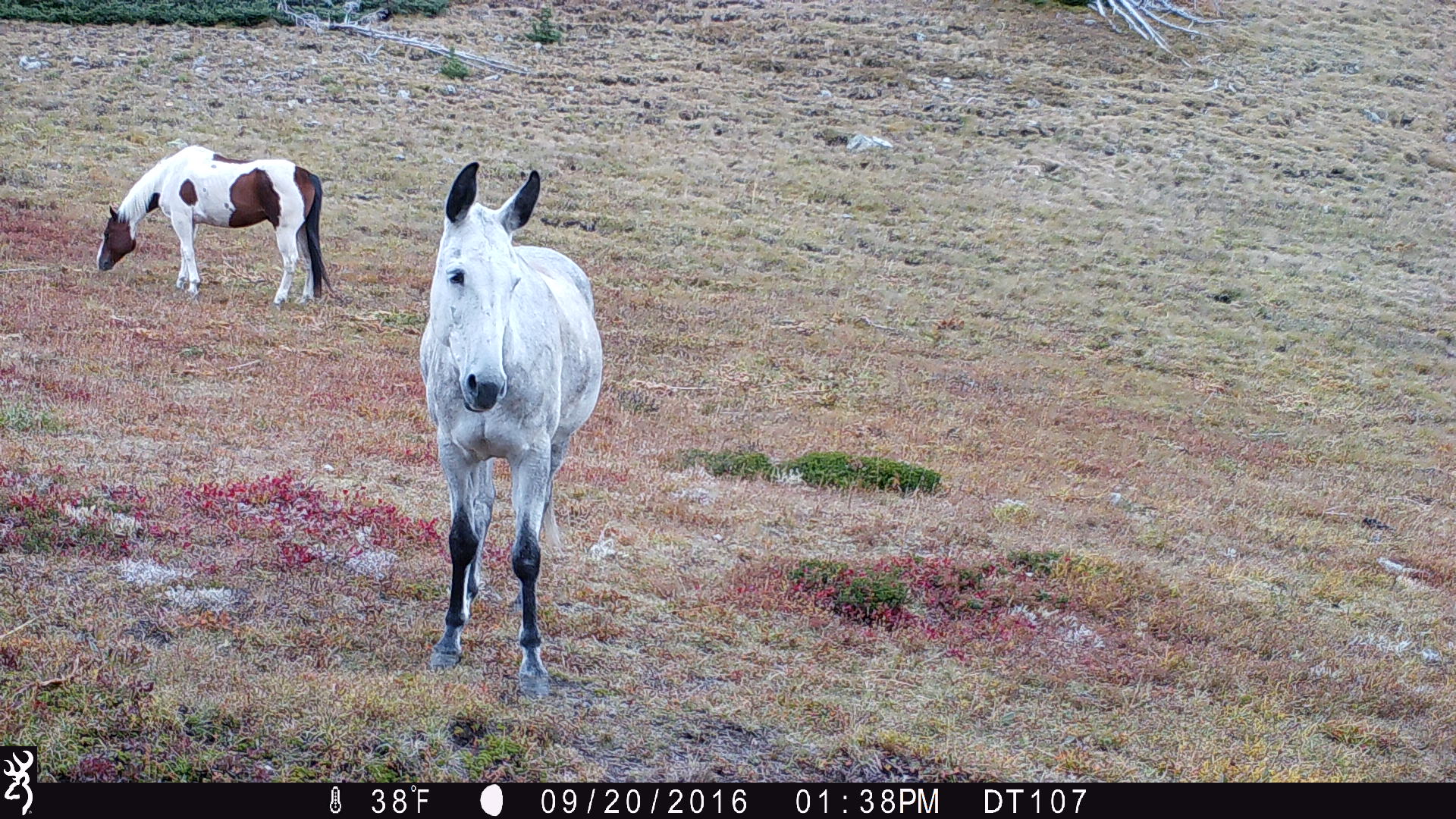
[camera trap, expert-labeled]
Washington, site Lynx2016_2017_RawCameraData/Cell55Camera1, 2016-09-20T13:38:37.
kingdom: Animalia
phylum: Chordata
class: Mammalia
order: Perissodactyla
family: Equidae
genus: Equus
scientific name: Equus caballus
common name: domestic horse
Domestic horse (Equus caballus). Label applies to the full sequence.